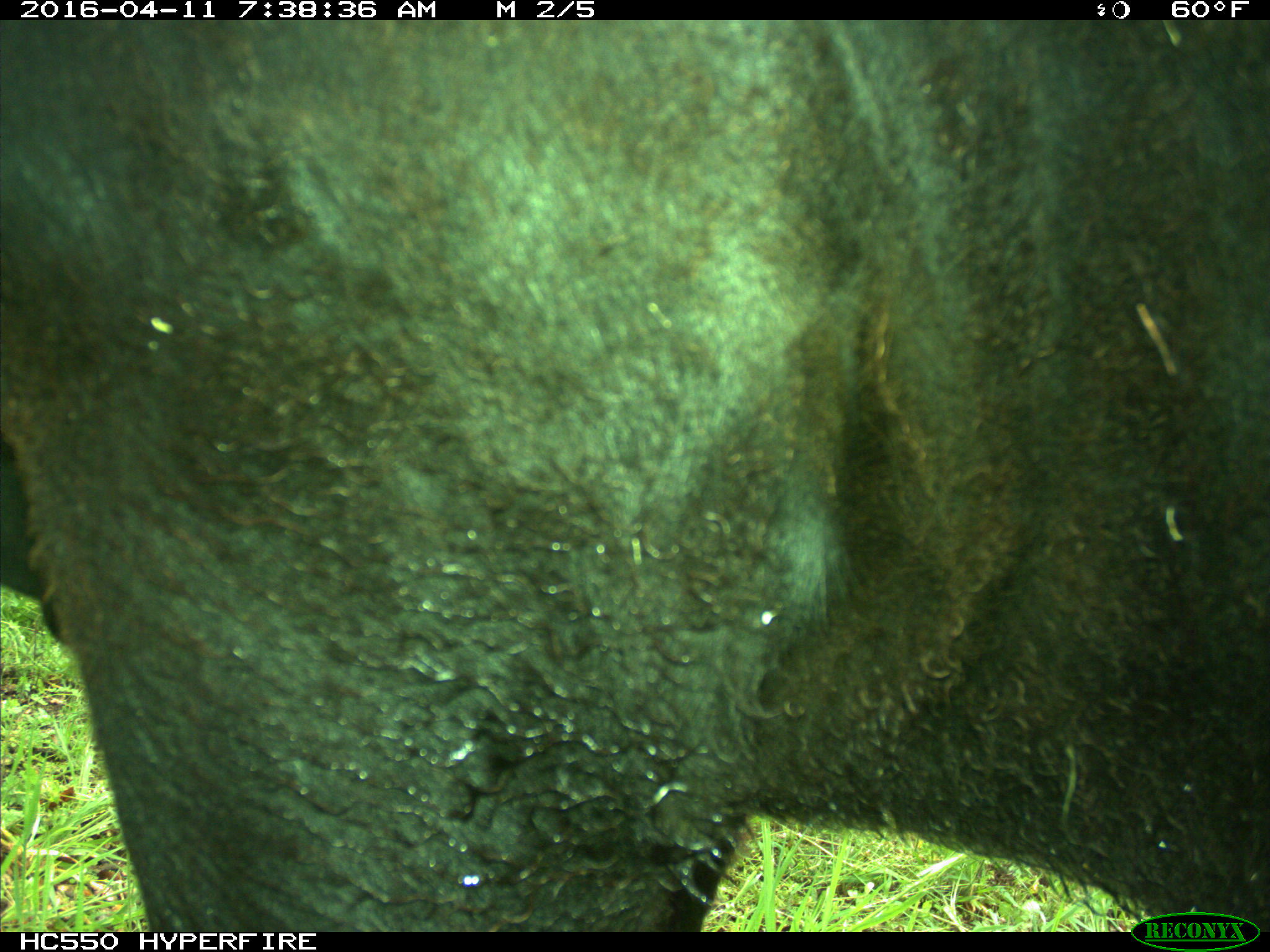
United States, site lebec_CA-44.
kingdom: Animalia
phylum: Chordata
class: Mammalia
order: Artiodactyla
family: Bovidae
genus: Bos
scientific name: Bos taurus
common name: domestic cow